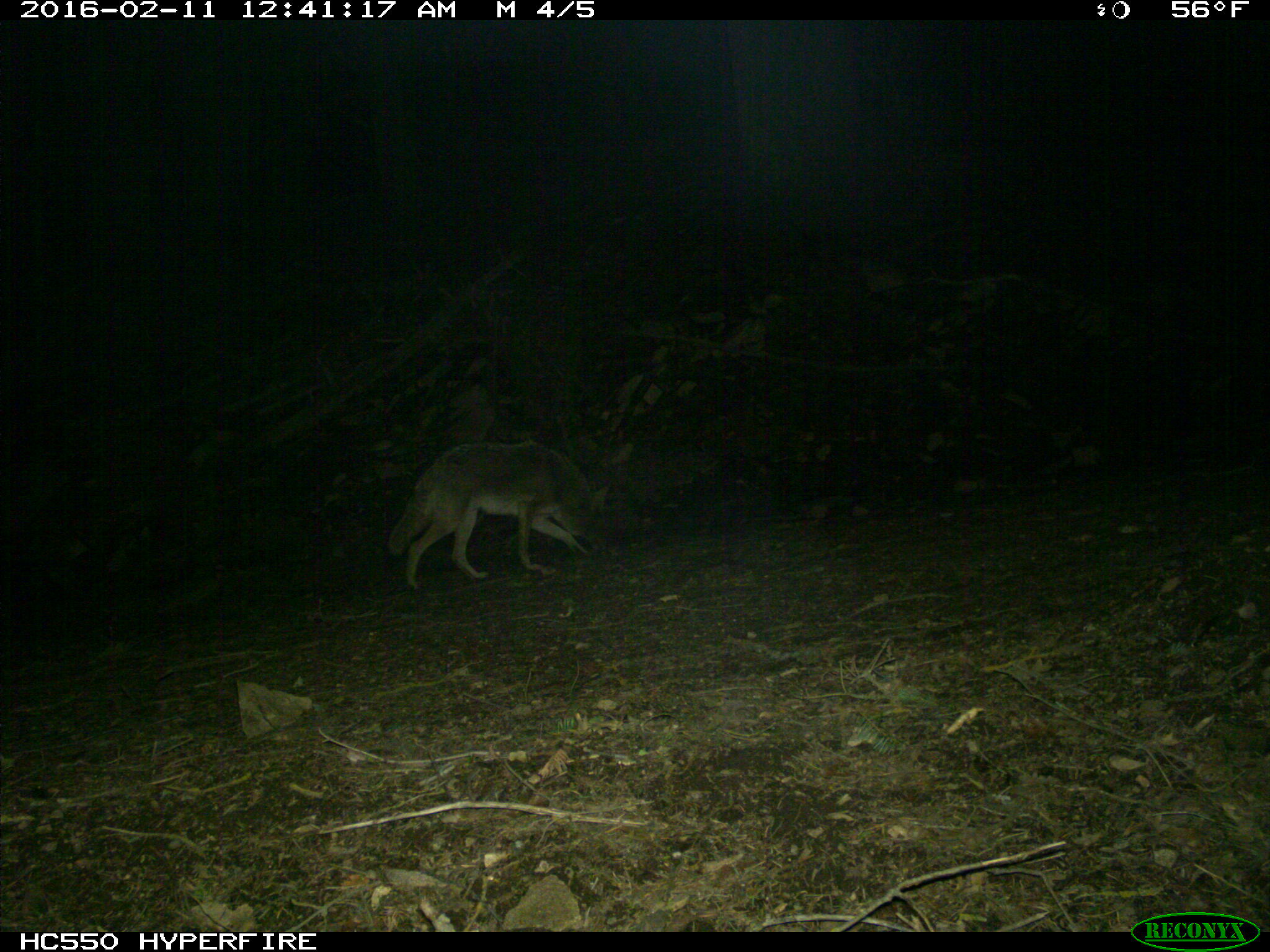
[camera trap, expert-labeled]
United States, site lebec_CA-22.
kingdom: Animalia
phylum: Chordata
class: Mammalia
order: Carnivora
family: Canidae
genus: Canis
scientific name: Canis latrans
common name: coyote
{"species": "Canis latrans (coyote)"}